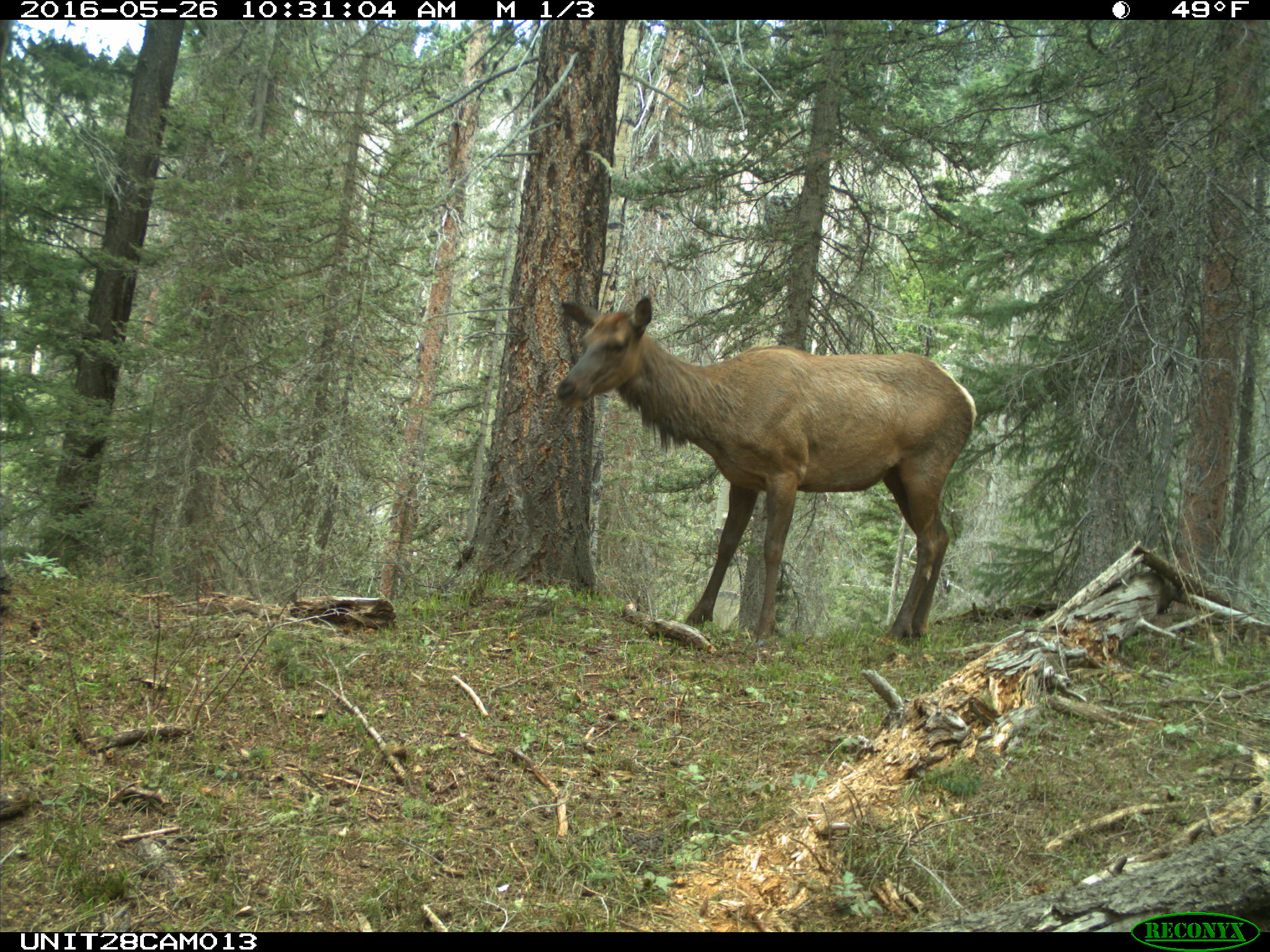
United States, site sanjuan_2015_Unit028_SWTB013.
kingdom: Animalia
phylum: Chordata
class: Mammalia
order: Artiodactyla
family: Cervidae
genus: Cervus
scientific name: Cervus elaphus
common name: red deer